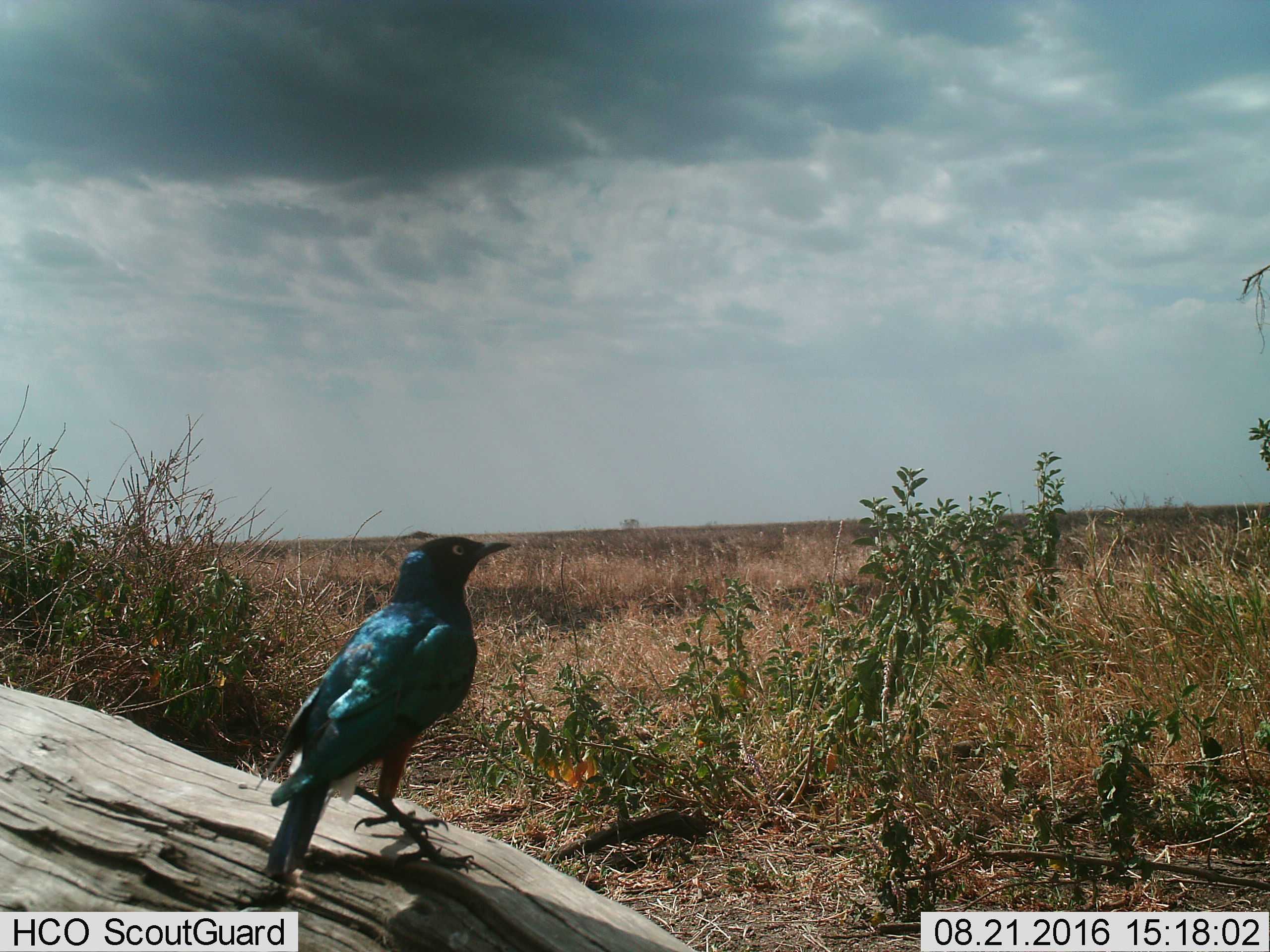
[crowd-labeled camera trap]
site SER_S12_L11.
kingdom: Animalia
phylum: Chordata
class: Aves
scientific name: Aves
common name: bird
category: birdother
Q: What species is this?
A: Birdother (bird) (Aves).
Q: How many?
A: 1.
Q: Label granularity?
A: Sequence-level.